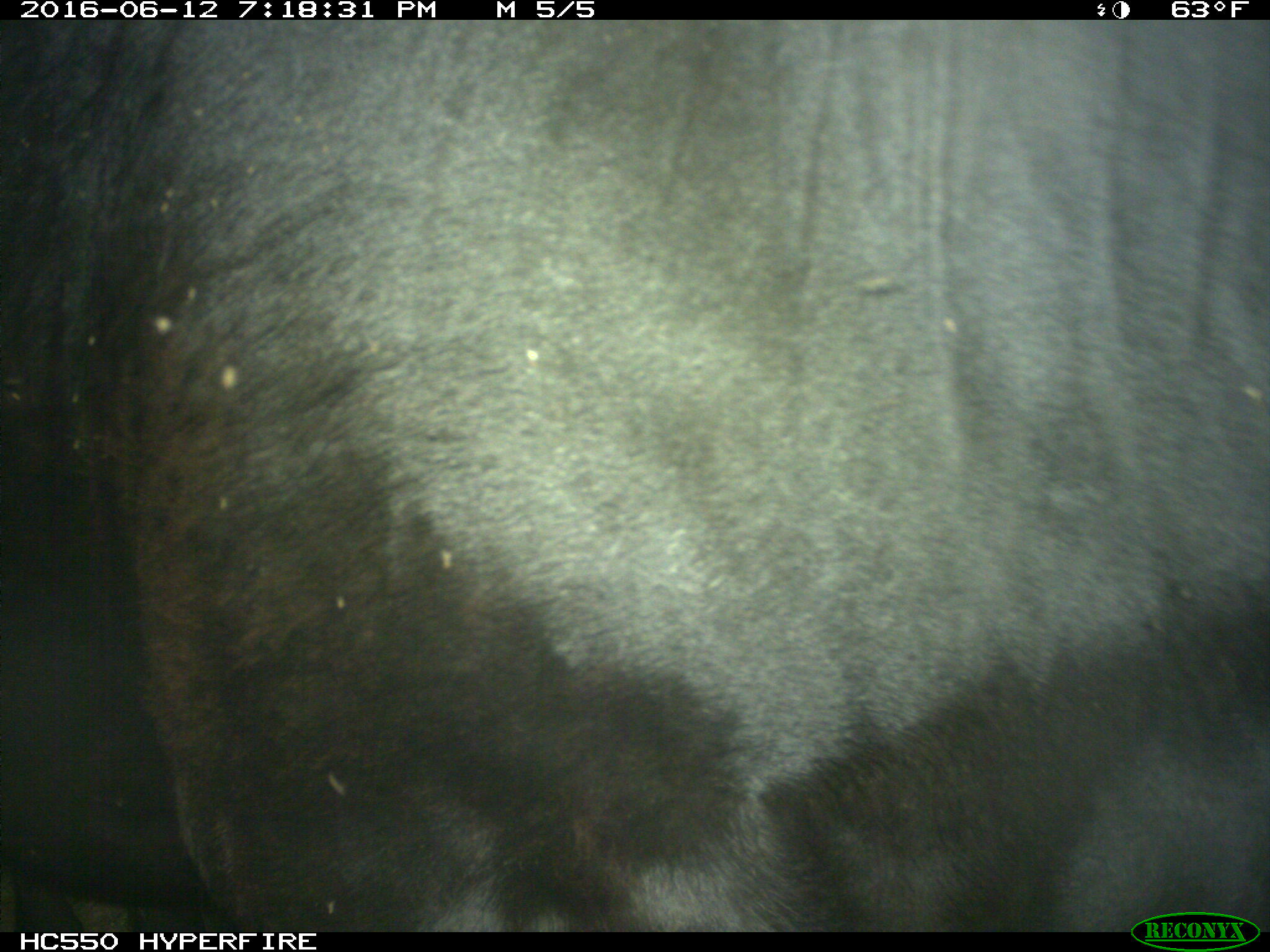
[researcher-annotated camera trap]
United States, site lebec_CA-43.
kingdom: Animalia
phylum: Chordata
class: Mammalia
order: Artiodactyla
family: Bovidae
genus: Bos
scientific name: Bos taurus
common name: domestic cow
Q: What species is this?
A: Bos taurus (domestic cow).